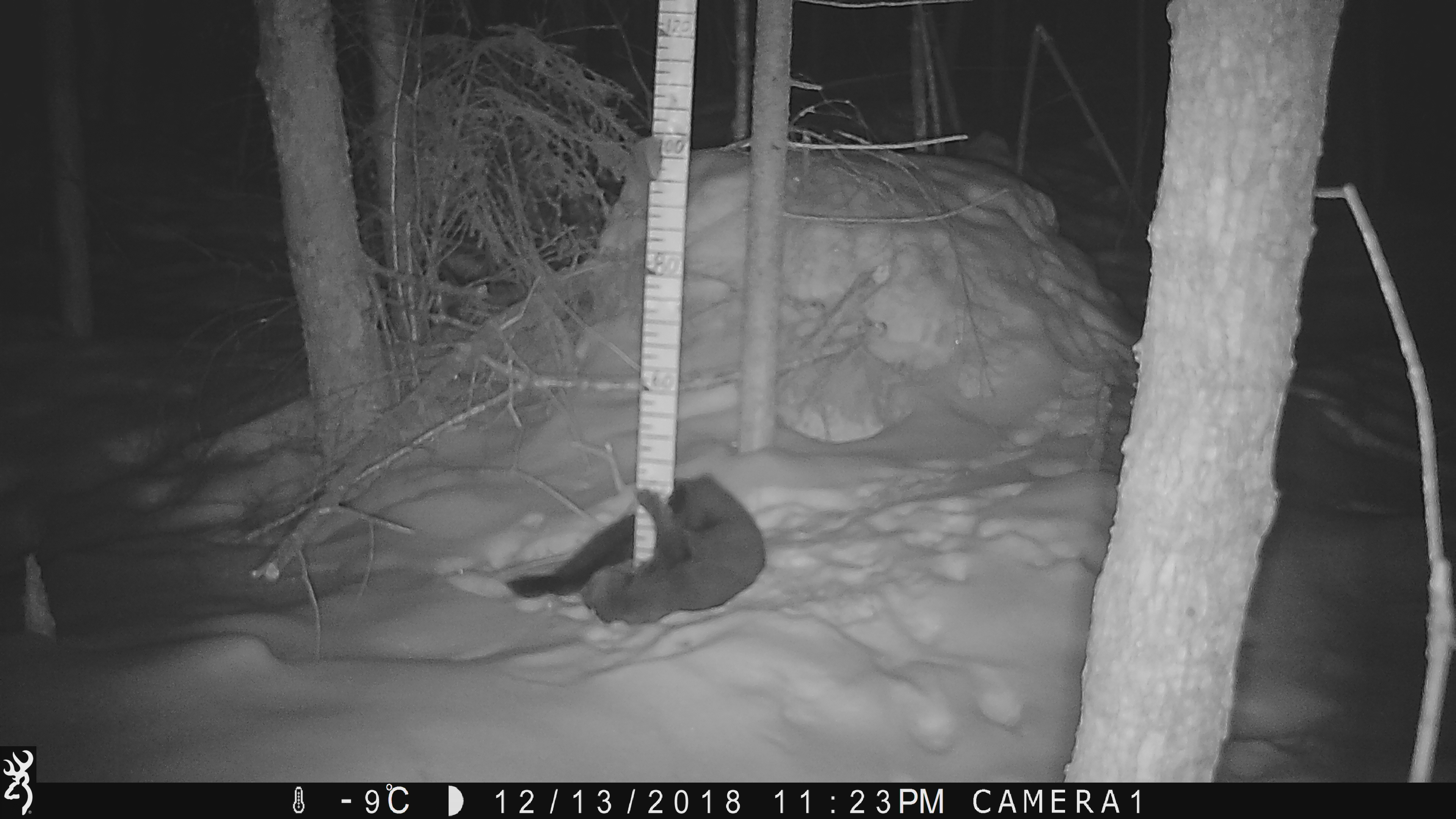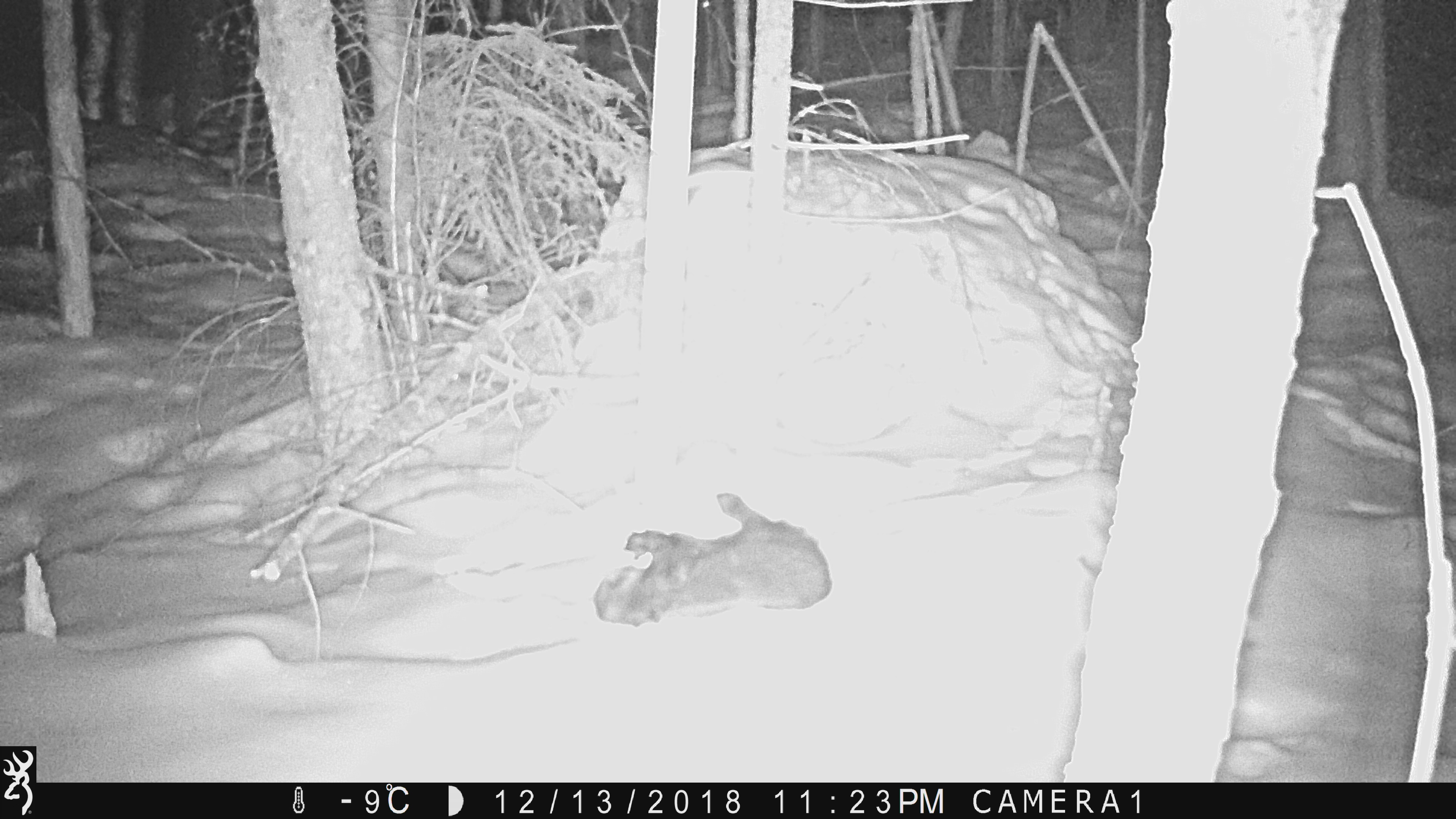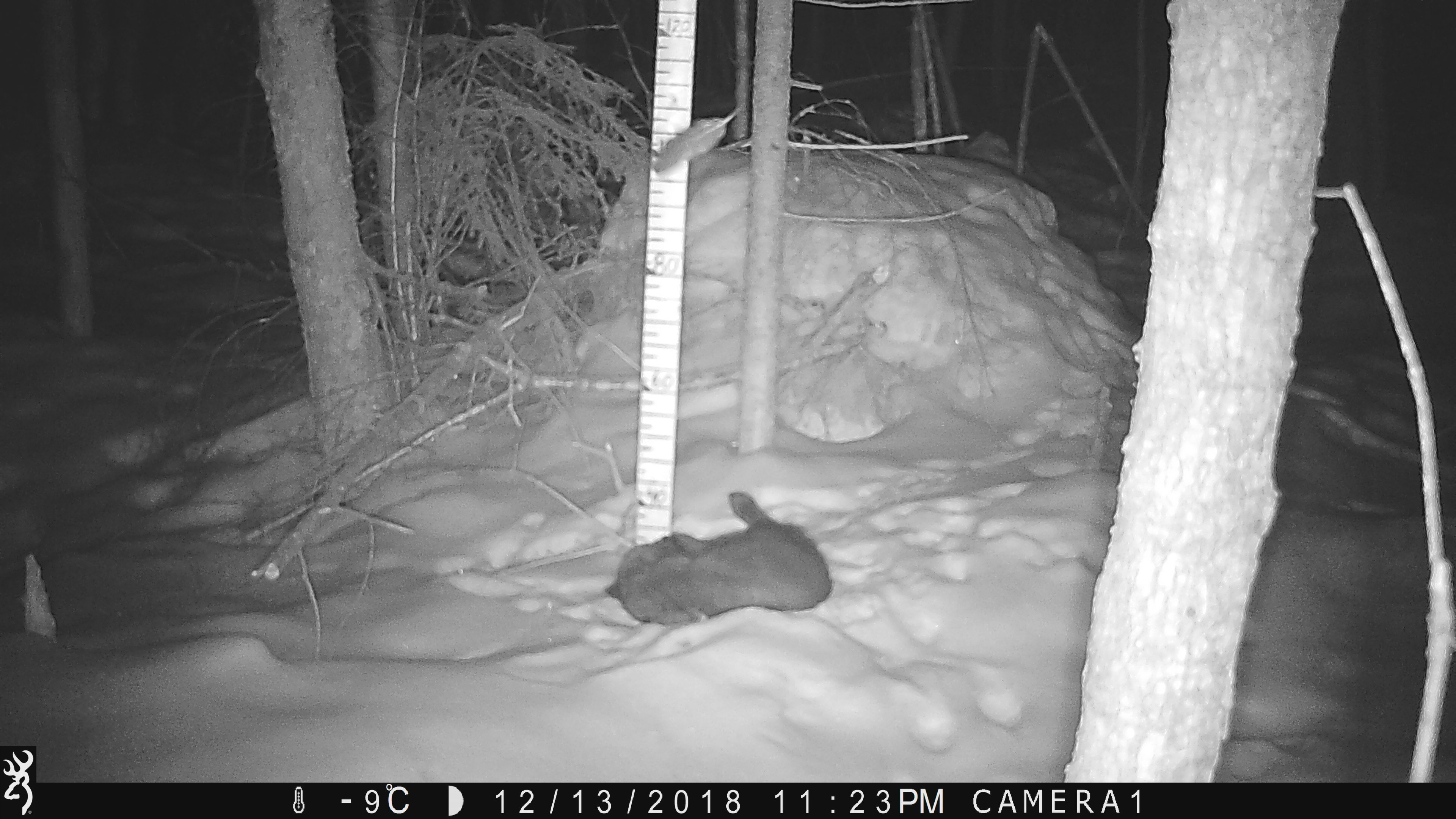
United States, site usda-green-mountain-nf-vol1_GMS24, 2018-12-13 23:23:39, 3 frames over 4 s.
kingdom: Animalia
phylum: Chordata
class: Mammalia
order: Carnivora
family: Mustelidae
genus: Pekania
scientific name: Pekania pennanti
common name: fisher